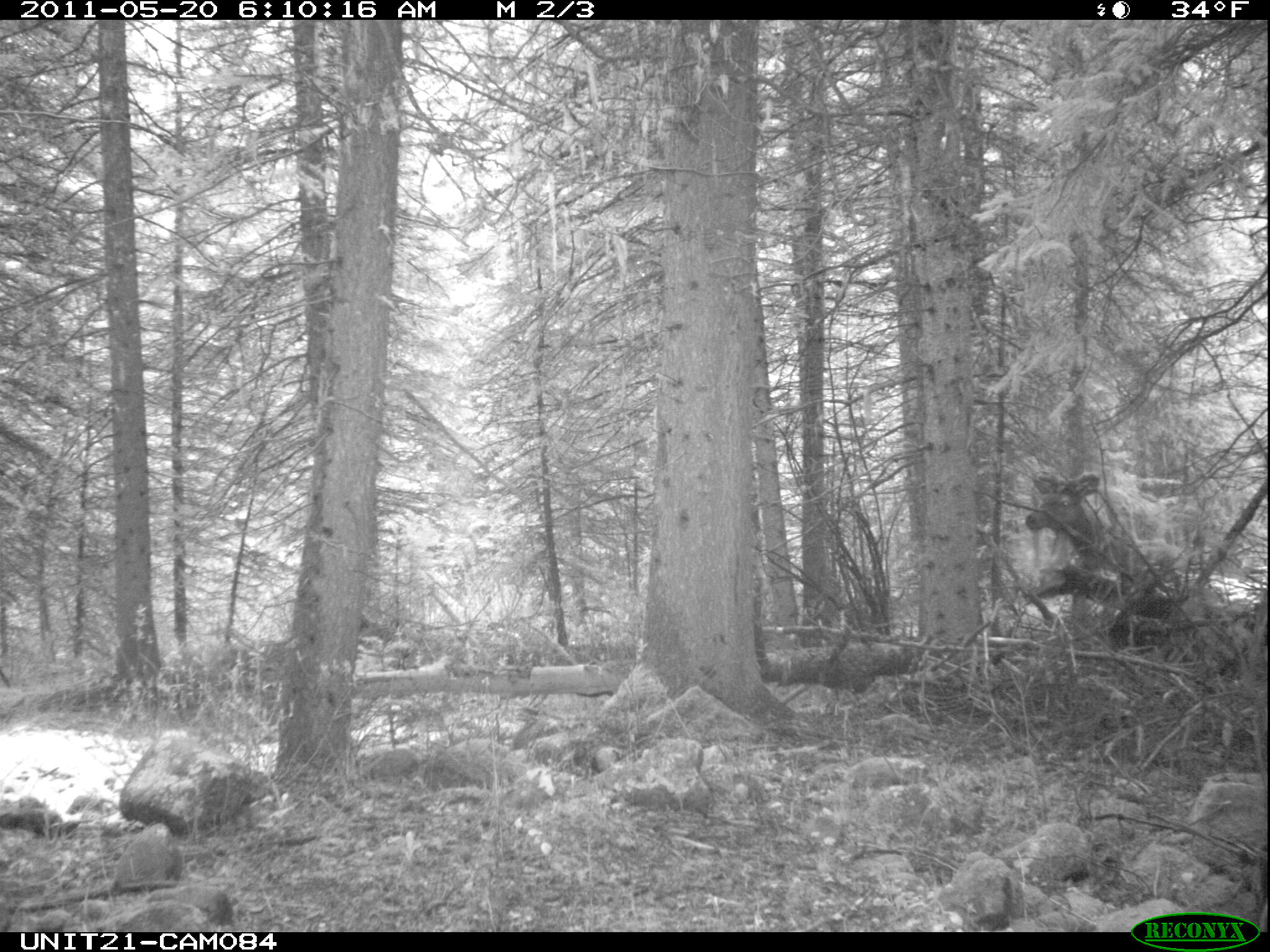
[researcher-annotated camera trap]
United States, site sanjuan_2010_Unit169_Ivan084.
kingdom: Animalia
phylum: Chordata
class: Mammalia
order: Artiodactyla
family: Cervidae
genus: Cervus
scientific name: Cervus elaphus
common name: red deer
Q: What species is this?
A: Cervus elaphus (red deer).